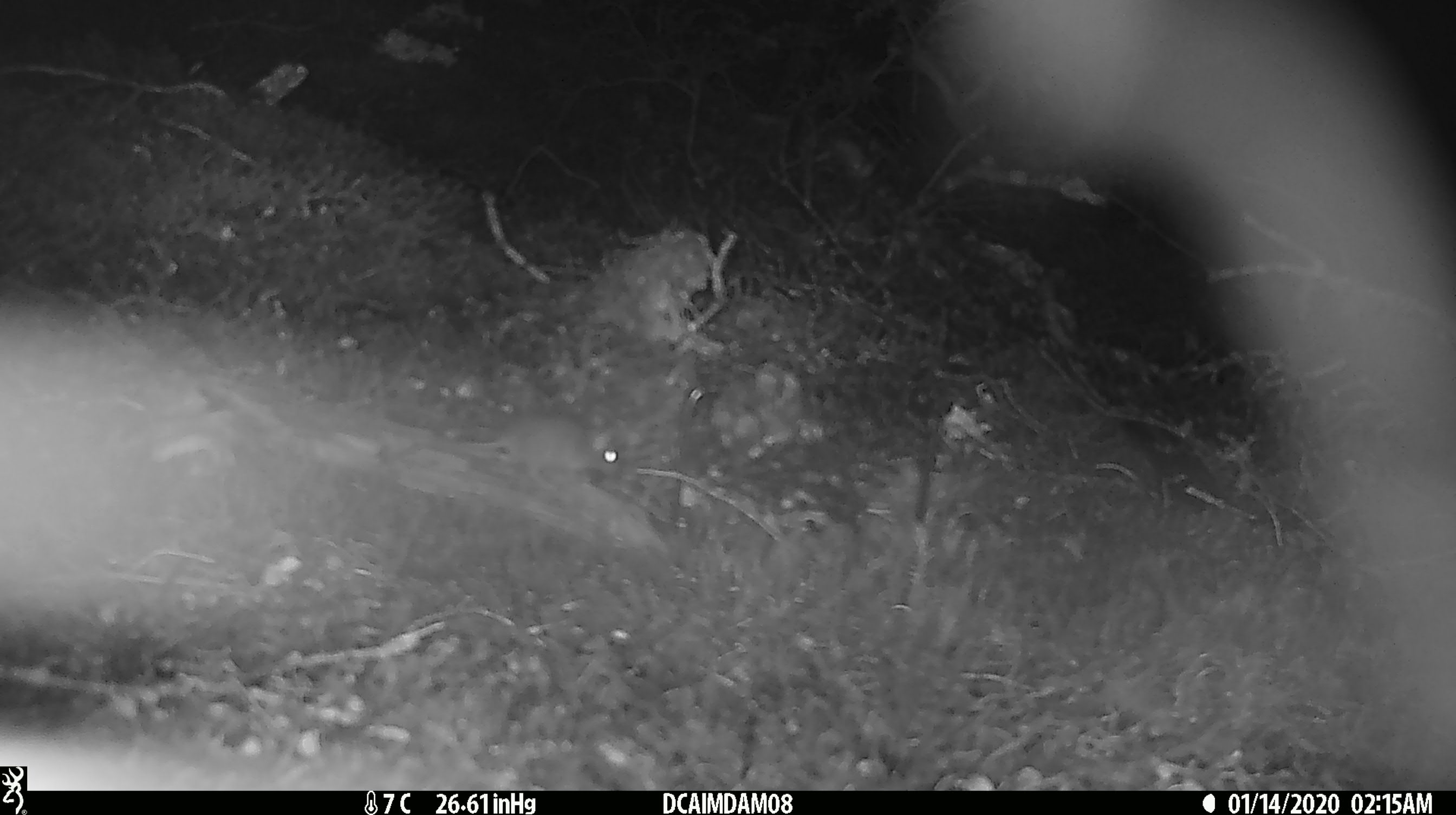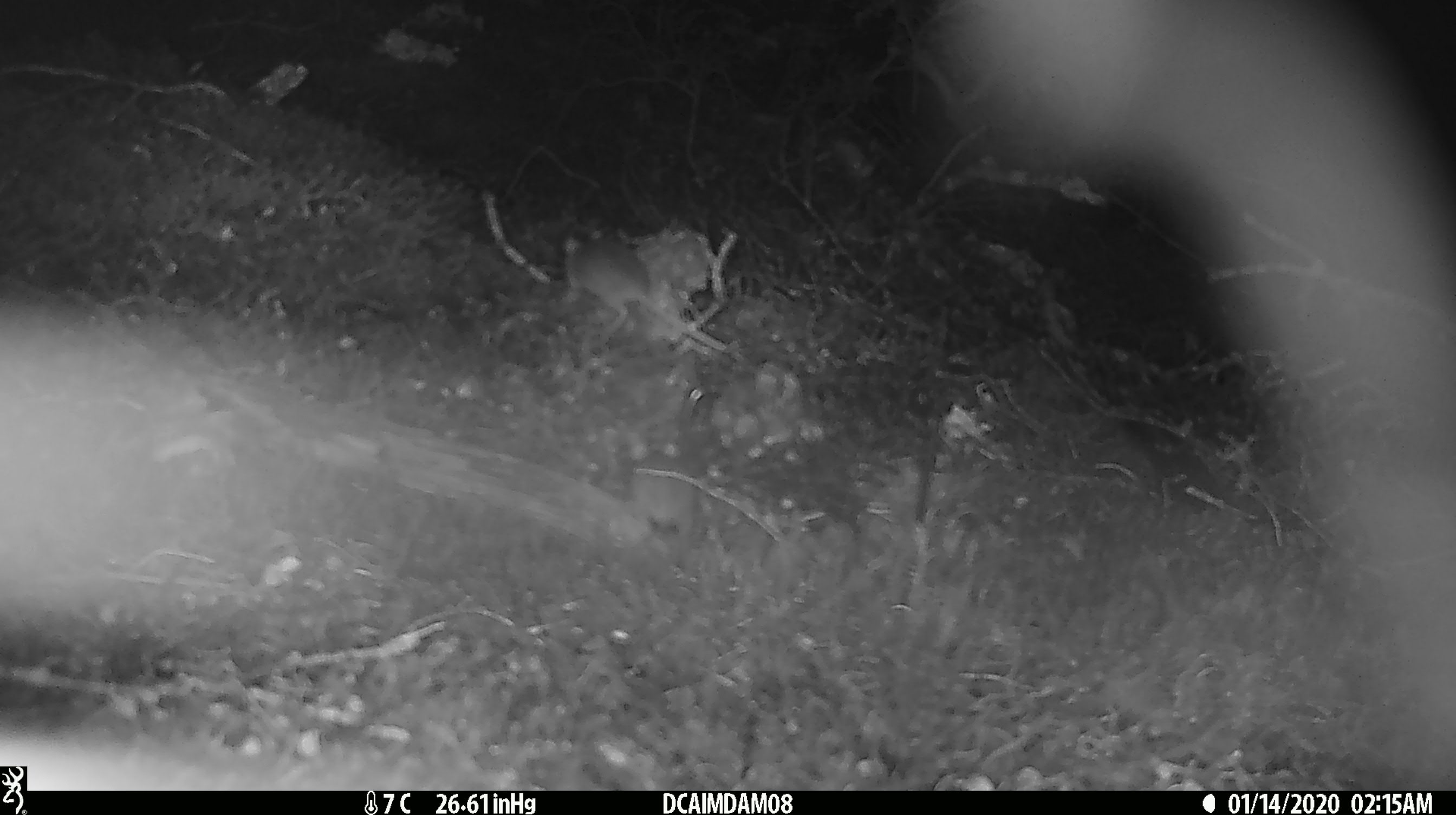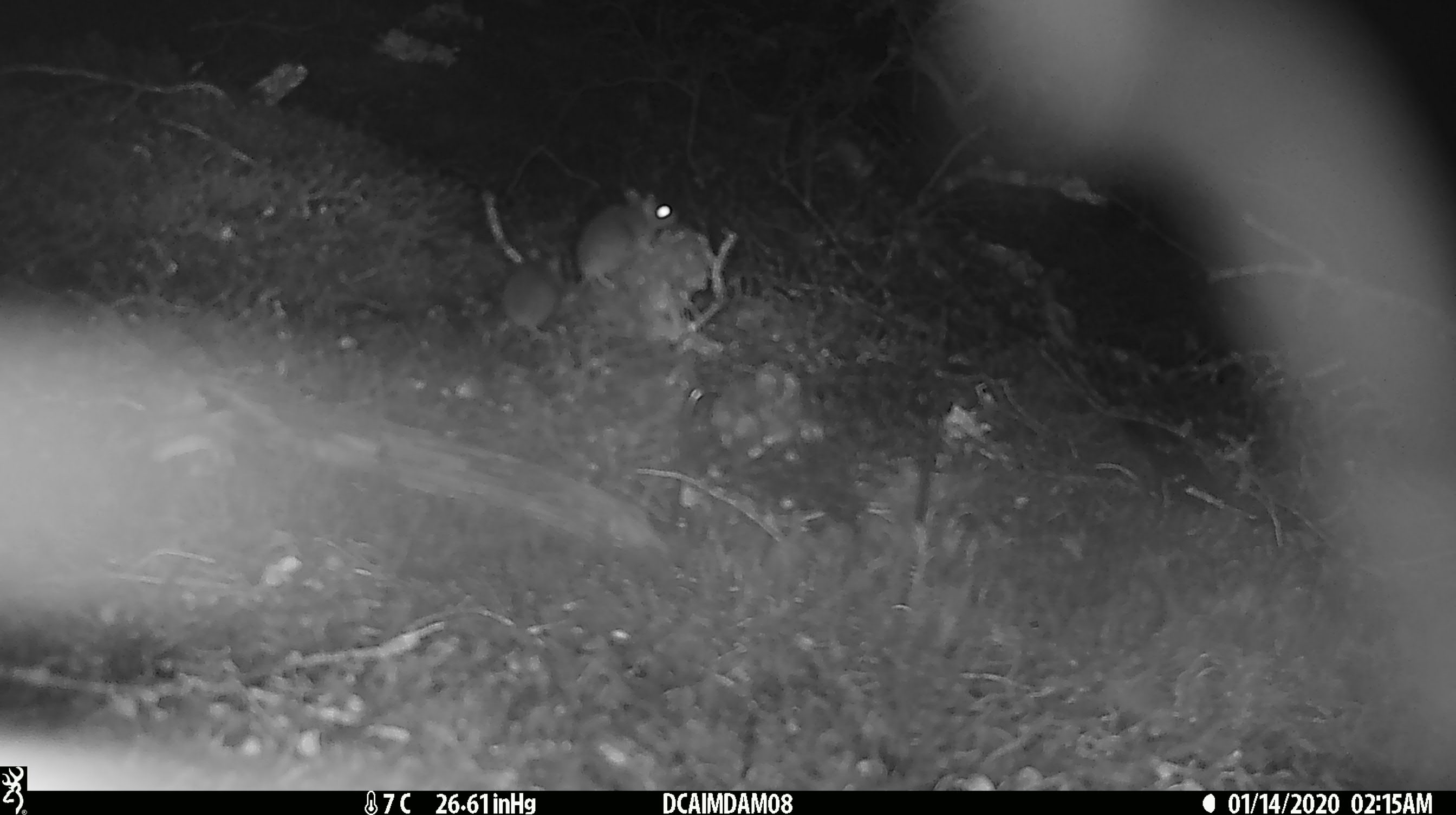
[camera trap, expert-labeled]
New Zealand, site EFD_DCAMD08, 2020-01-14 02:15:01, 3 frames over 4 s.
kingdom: Animalia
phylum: Chordata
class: Mammalia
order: Rodentia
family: Muridae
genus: Mus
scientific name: Mus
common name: mouse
Mouse (Mus).